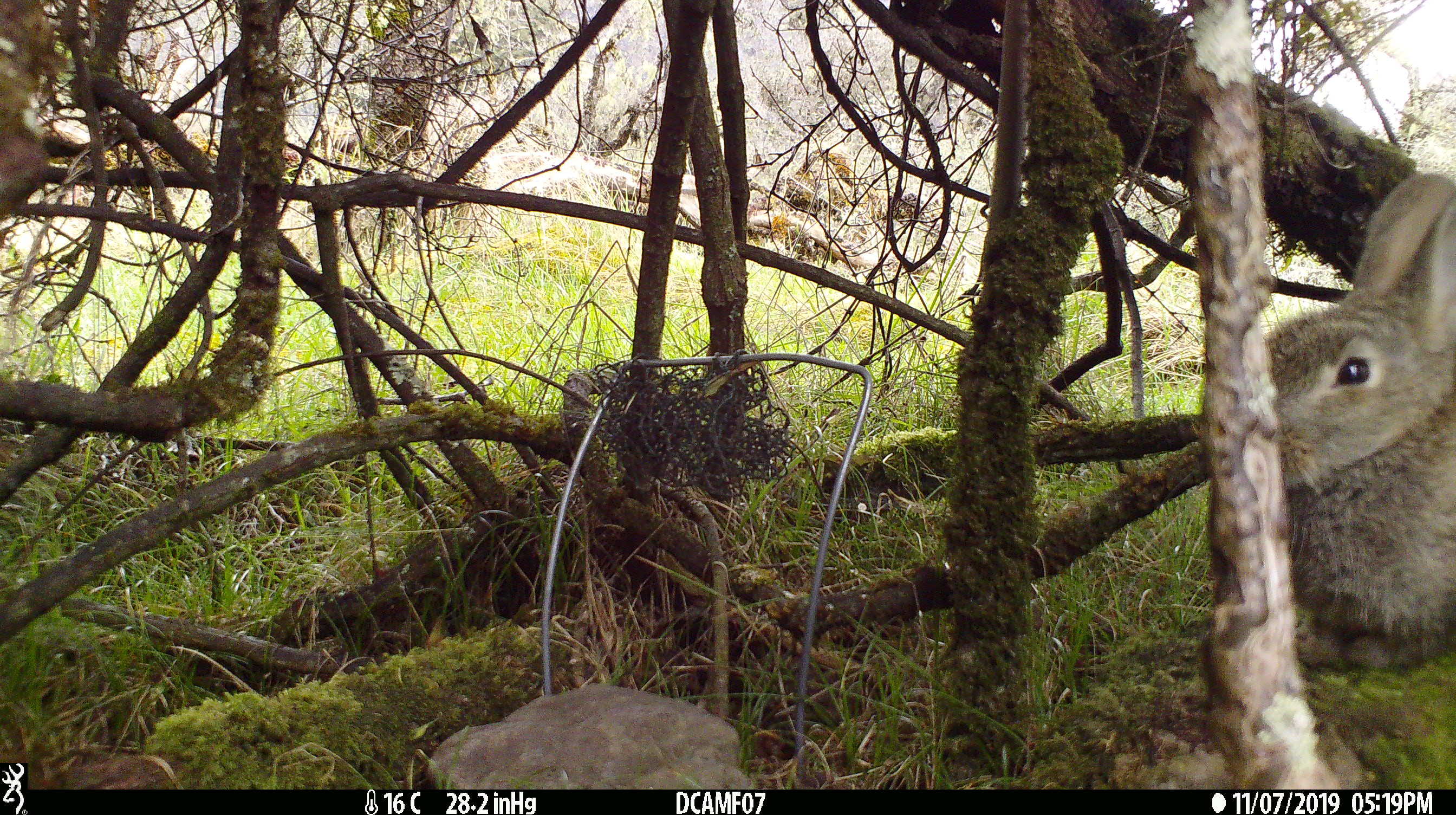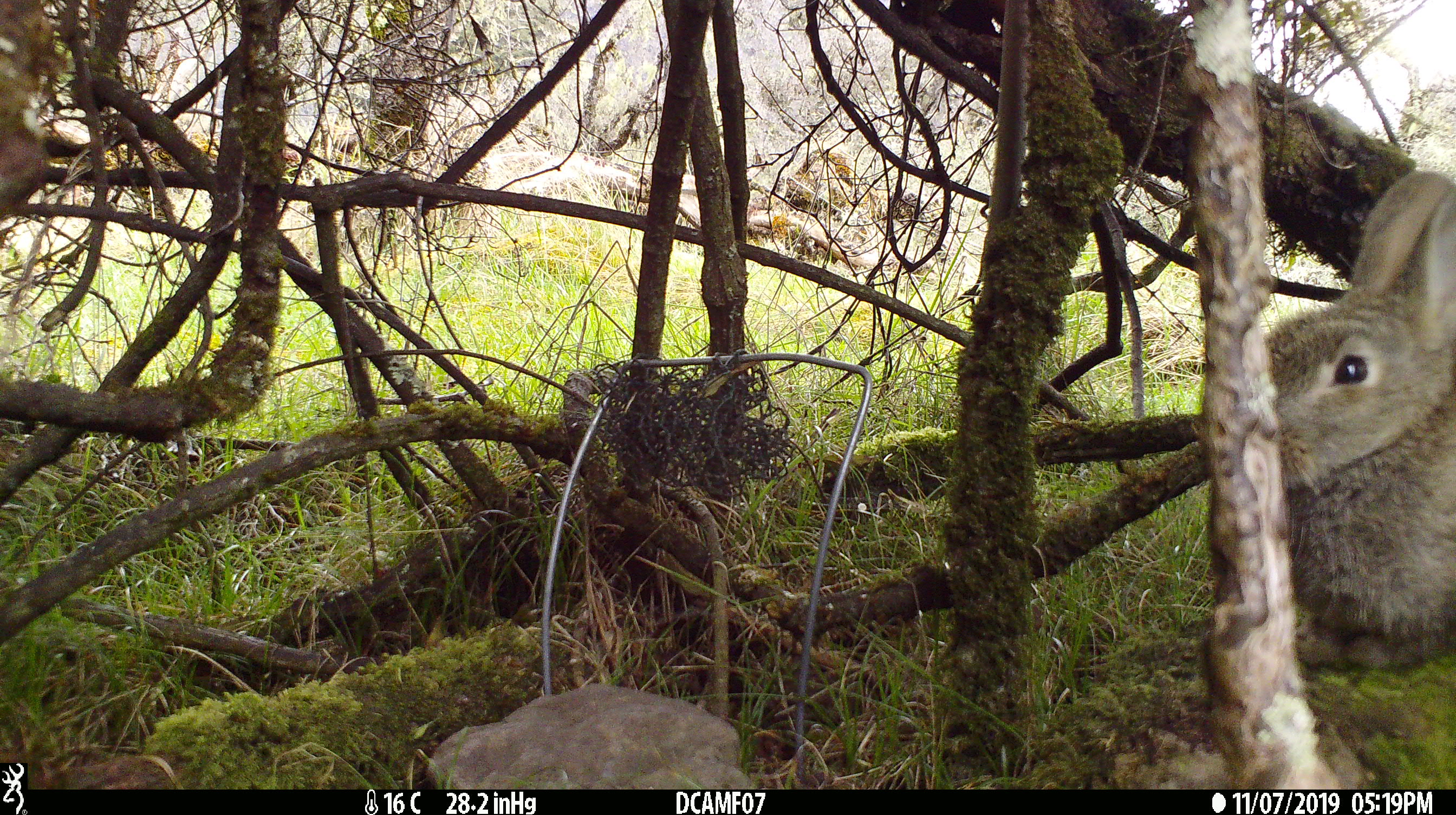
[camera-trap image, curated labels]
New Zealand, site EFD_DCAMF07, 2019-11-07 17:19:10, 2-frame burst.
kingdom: Animalia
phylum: Chordata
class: Mammalia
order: Lagomorpha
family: Leporidae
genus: Oryctolagus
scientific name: Oryctolagus cuniculus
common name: european rabbit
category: rabbit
Rabbit (european rabbit) (Oryctolagus cuniculus).